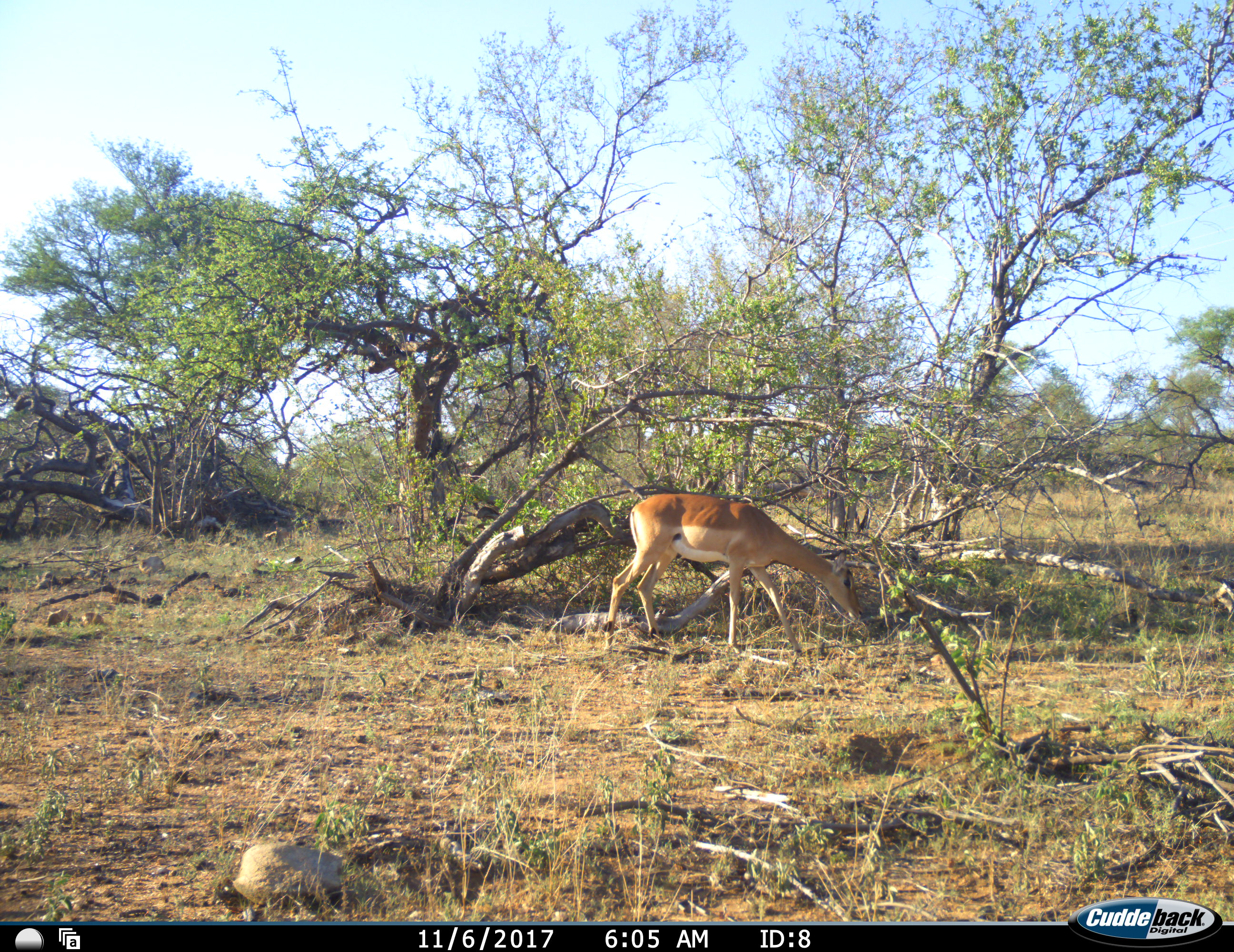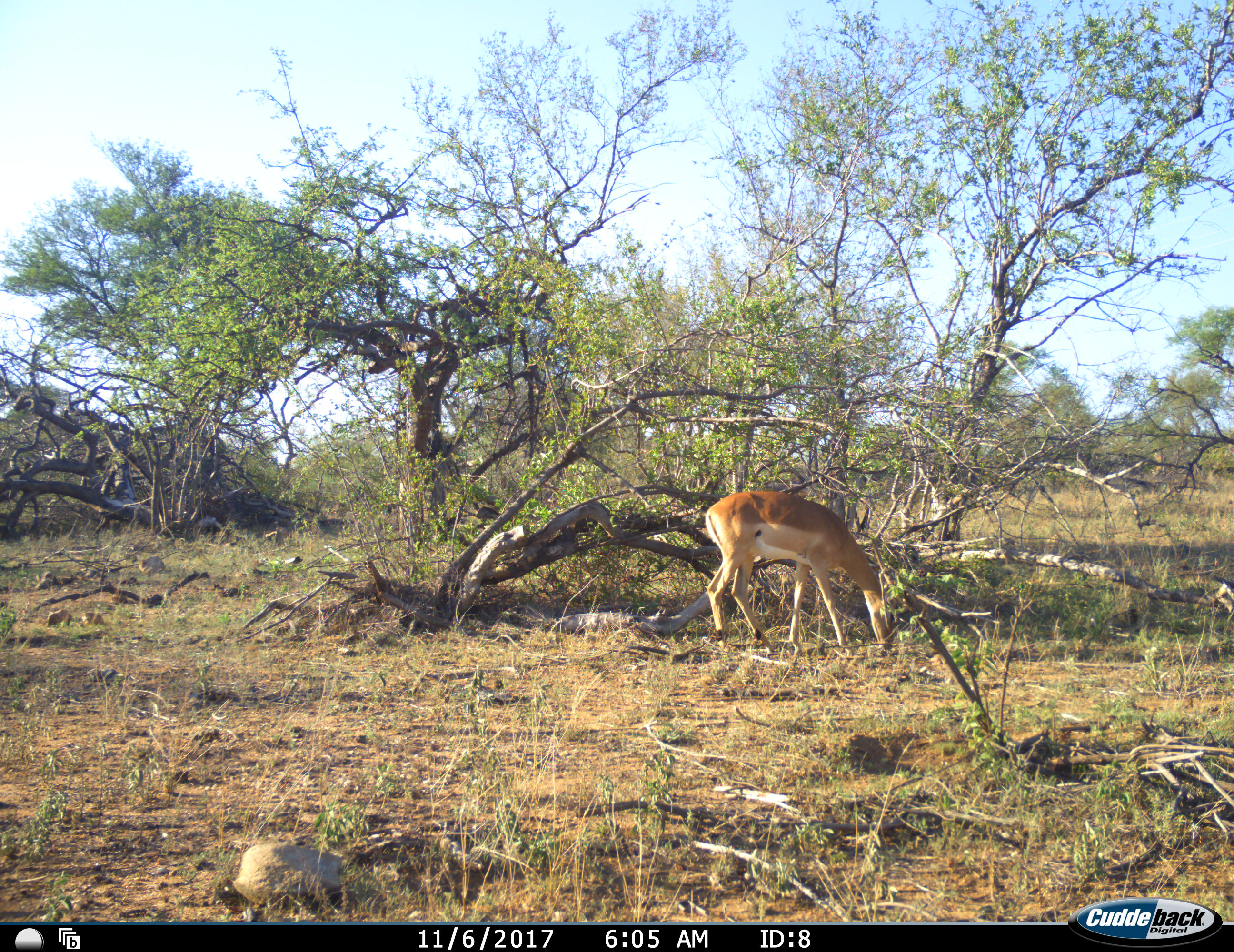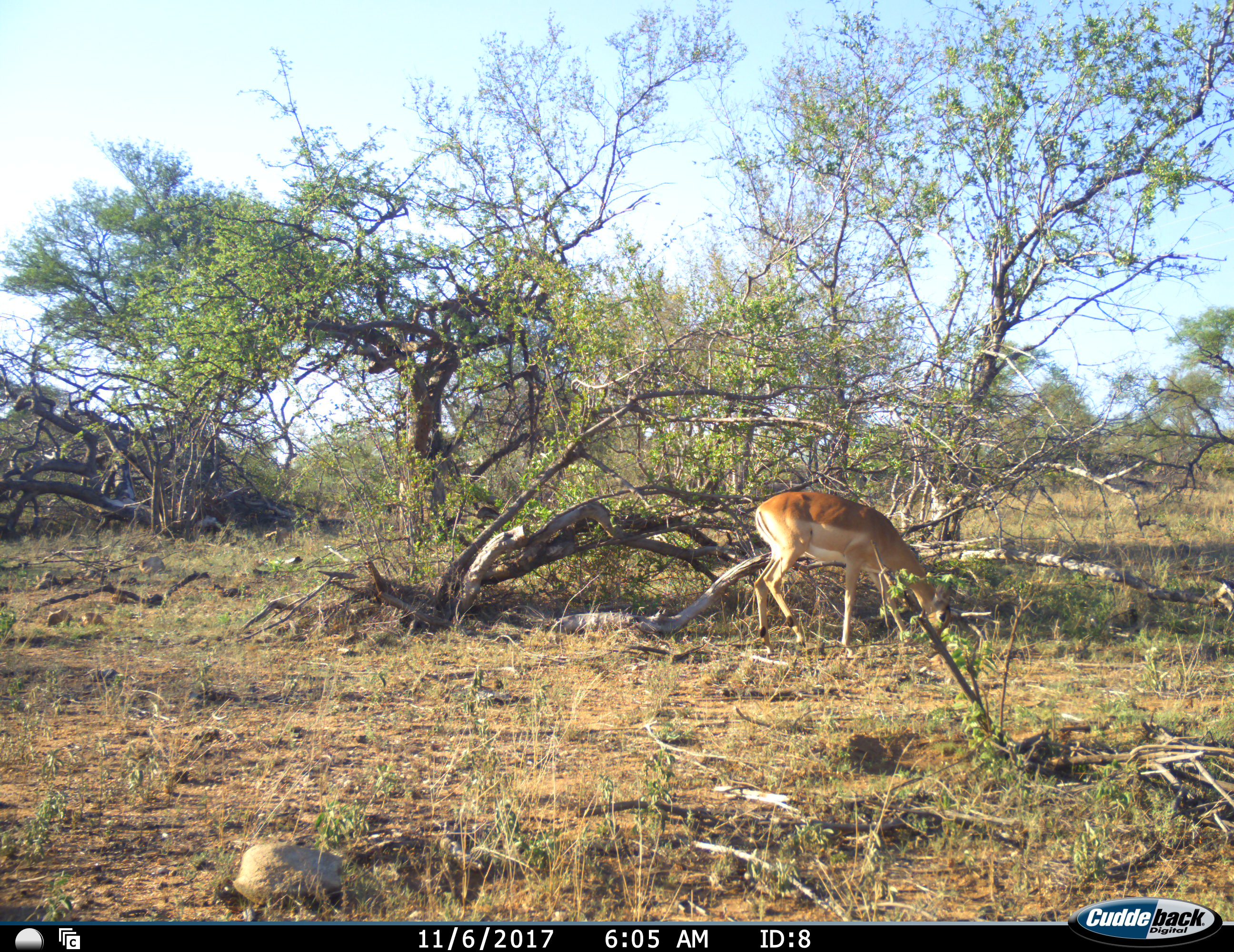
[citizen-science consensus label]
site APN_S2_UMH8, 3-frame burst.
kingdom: Animalia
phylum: Chordata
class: Mammalia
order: Artiodactyla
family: Bovidae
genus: Aepyceros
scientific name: Aepyceros melampus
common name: impala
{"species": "impala (Aepyceros melampus)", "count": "1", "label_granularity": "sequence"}